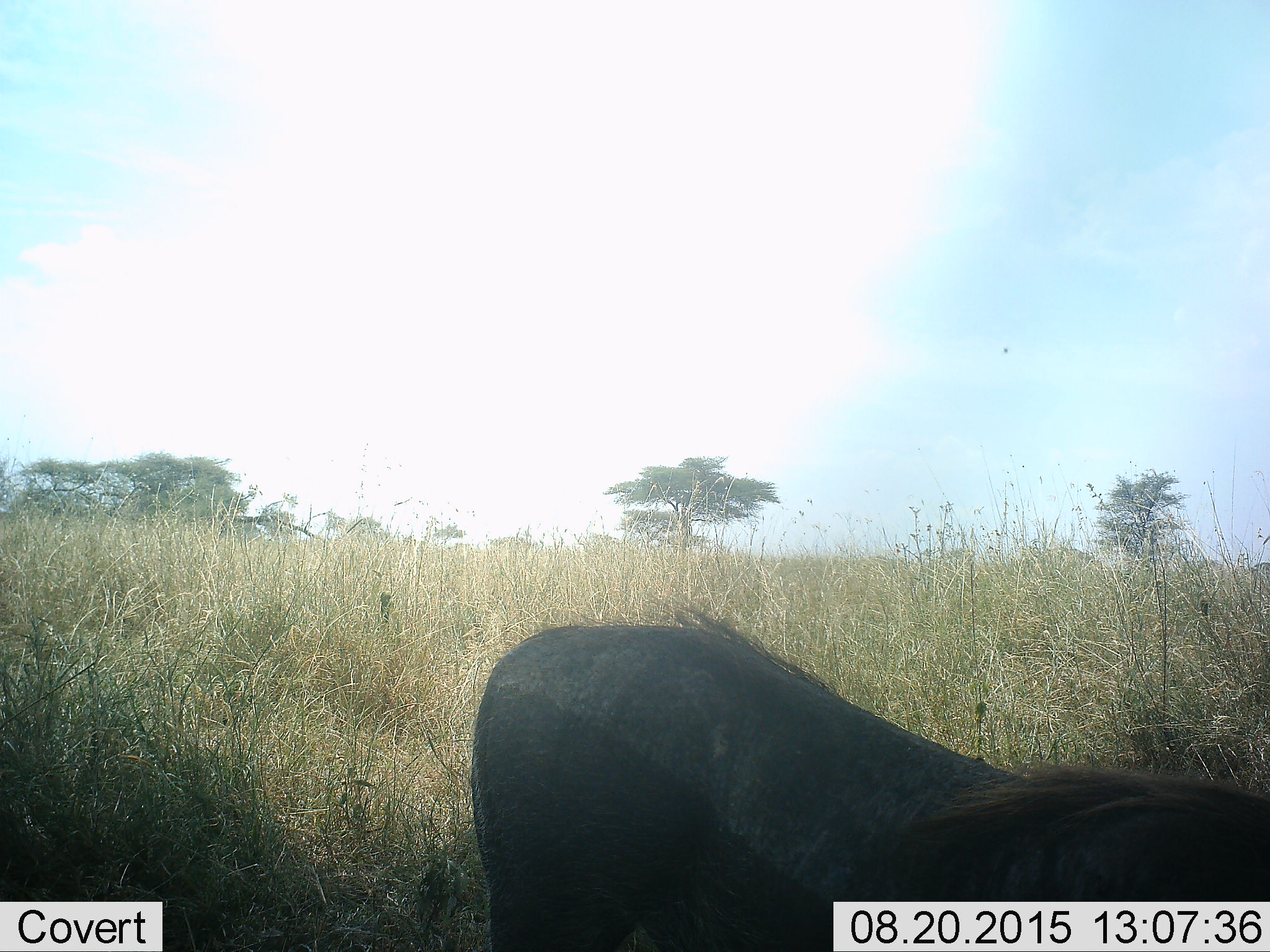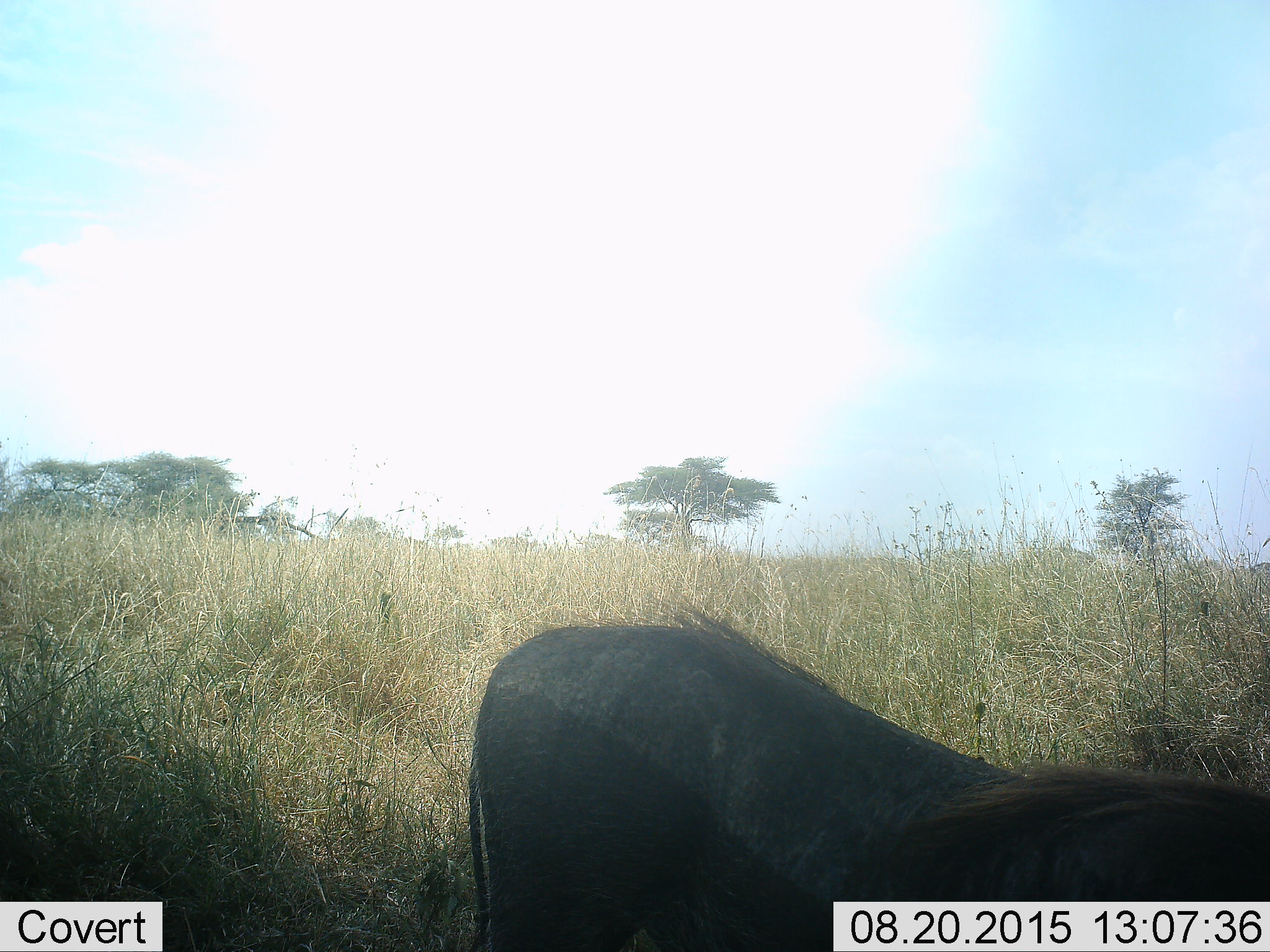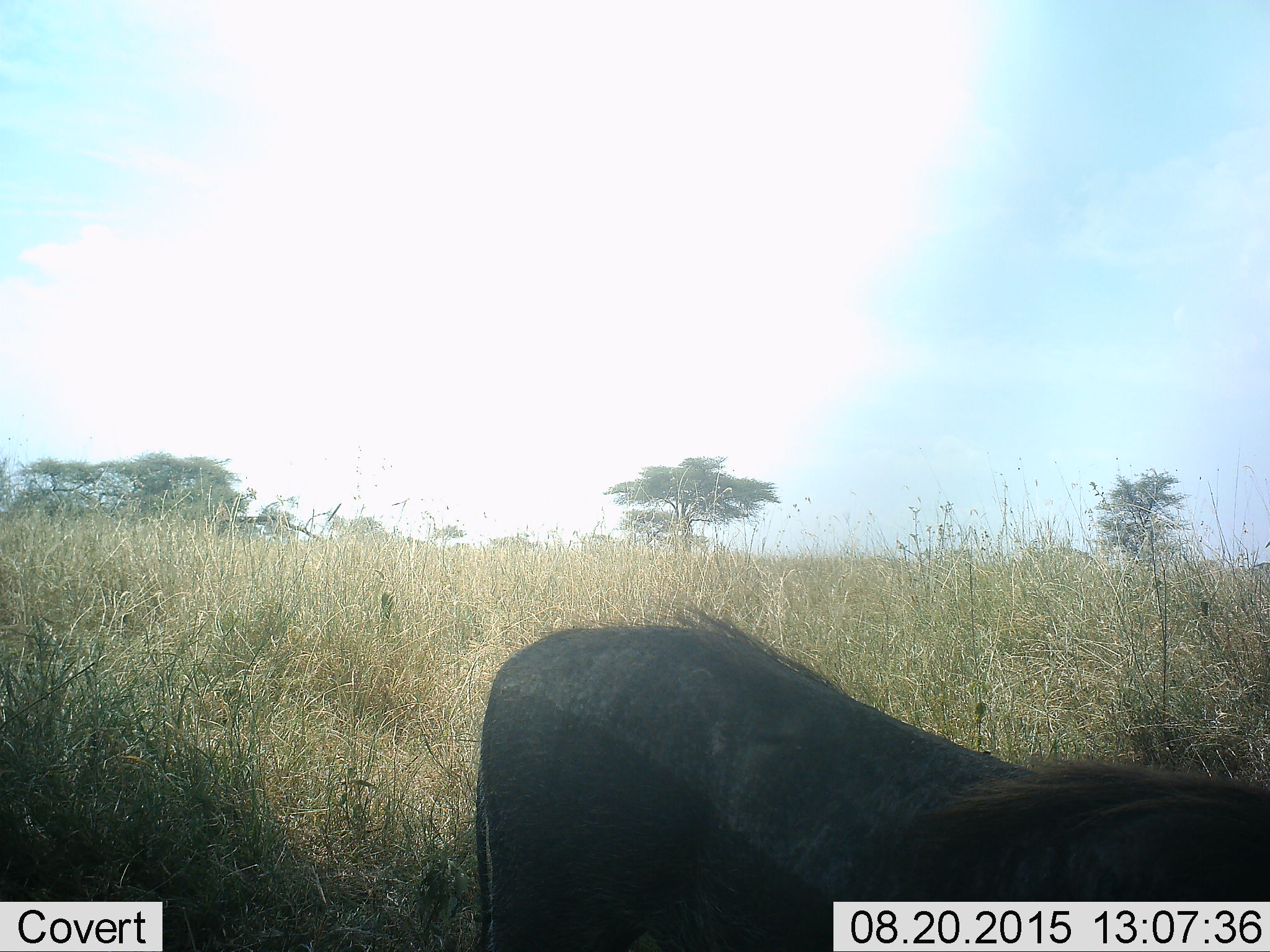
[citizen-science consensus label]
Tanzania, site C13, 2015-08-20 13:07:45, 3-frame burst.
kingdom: Animalia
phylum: Chordata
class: Mammalia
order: Carnivora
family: Felidae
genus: Panthera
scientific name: Panthera leo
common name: lion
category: lionmale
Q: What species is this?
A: Lionmale (lion) (Panthera leo).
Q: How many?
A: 1.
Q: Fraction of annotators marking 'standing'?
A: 83%.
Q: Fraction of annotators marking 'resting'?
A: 0%.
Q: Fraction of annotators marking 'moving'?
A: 17%.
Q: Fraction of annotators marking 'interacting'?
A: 0%.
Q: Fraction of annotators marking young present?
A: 0%.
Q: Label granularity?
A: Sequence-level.